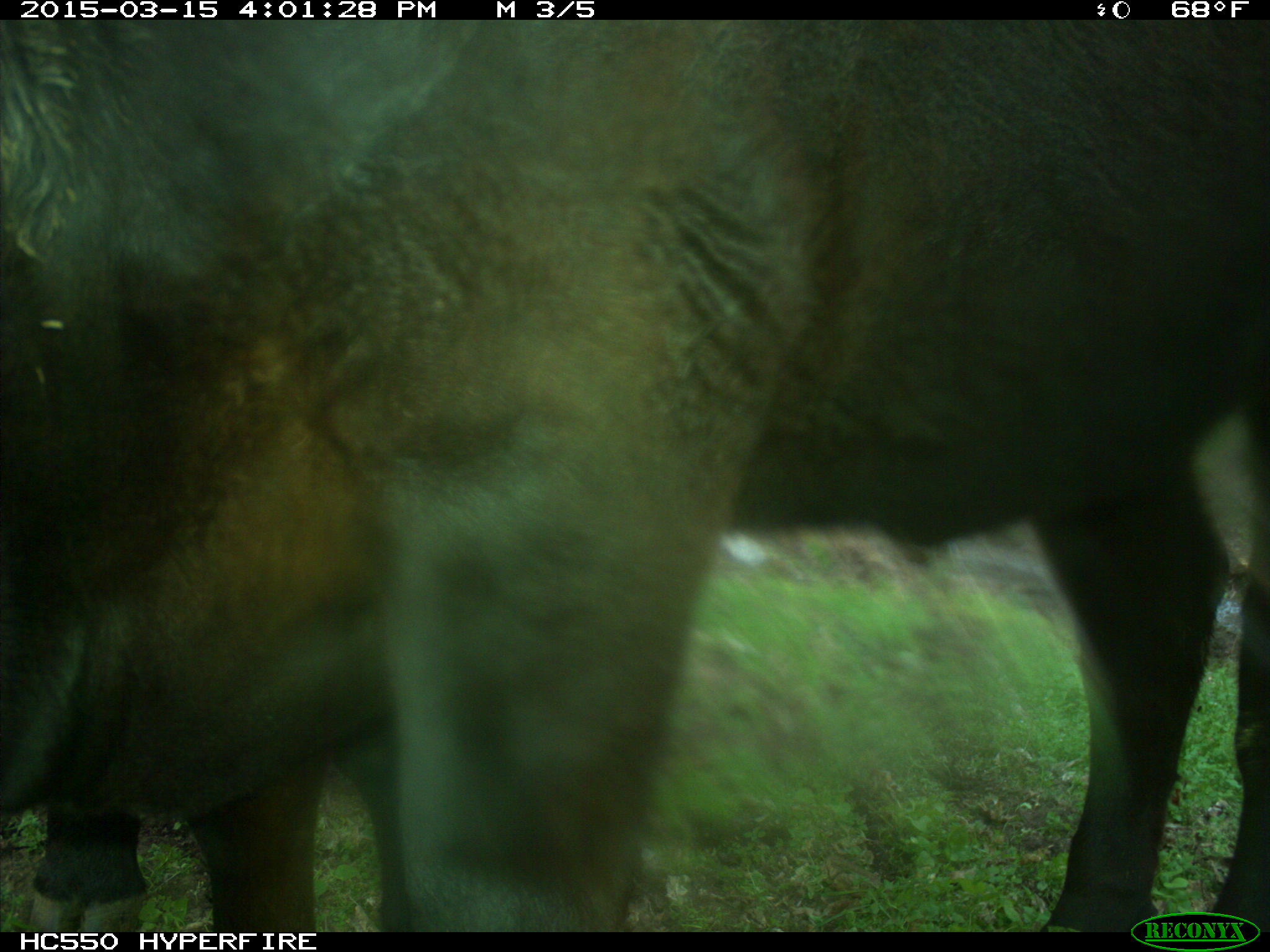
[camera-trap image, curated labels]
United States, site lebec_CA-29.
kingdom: Animalia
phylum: Chordata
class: Mammalia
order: Artiodactyla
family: Bovidae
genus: Bos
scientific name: Bos taurus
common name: domestic cow